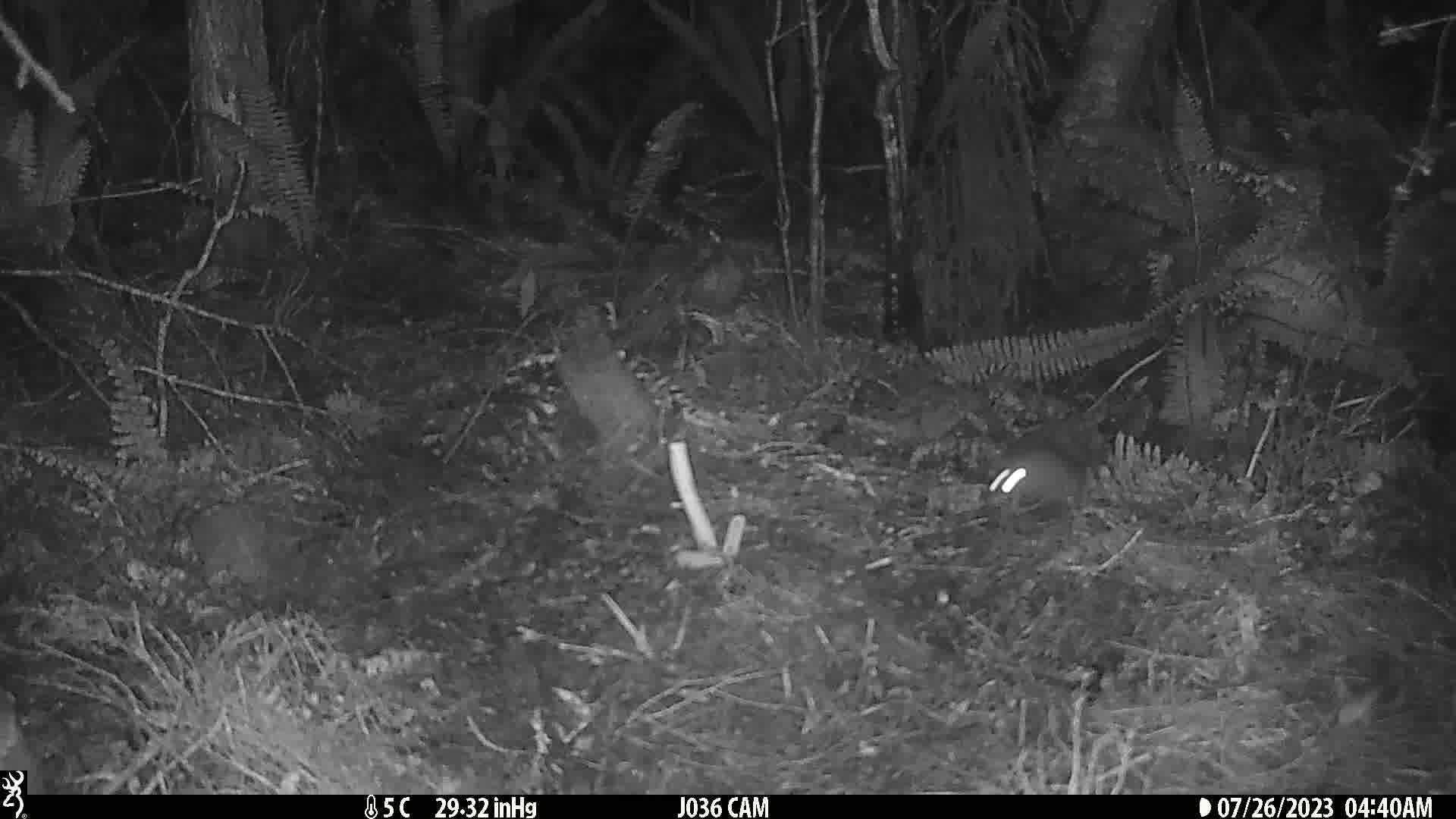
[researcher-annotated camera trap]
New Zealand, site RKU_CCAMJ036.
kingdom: Animalia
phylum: Chordata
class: Mammalia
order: Rodentia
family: Muridae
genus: Rattus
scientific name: Rattus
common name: rat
Rat (Rattus).